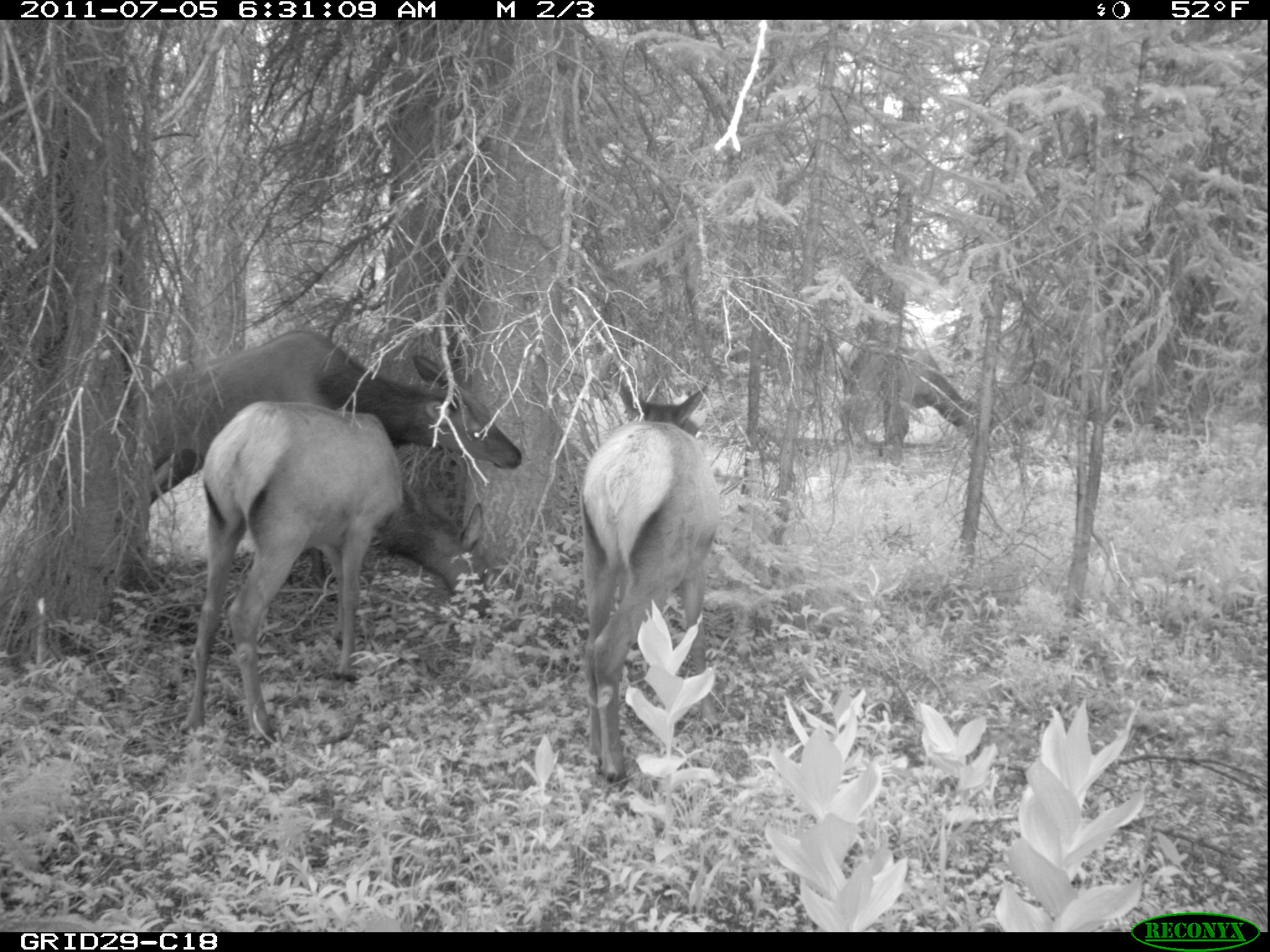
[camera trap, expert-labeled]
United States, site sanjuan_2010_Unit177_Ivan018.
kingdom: Animalia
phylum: Chordata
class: Mammalia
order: Artiodactyla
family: Cervidae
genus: Cervus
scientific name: Cervus elaphus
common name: red deer